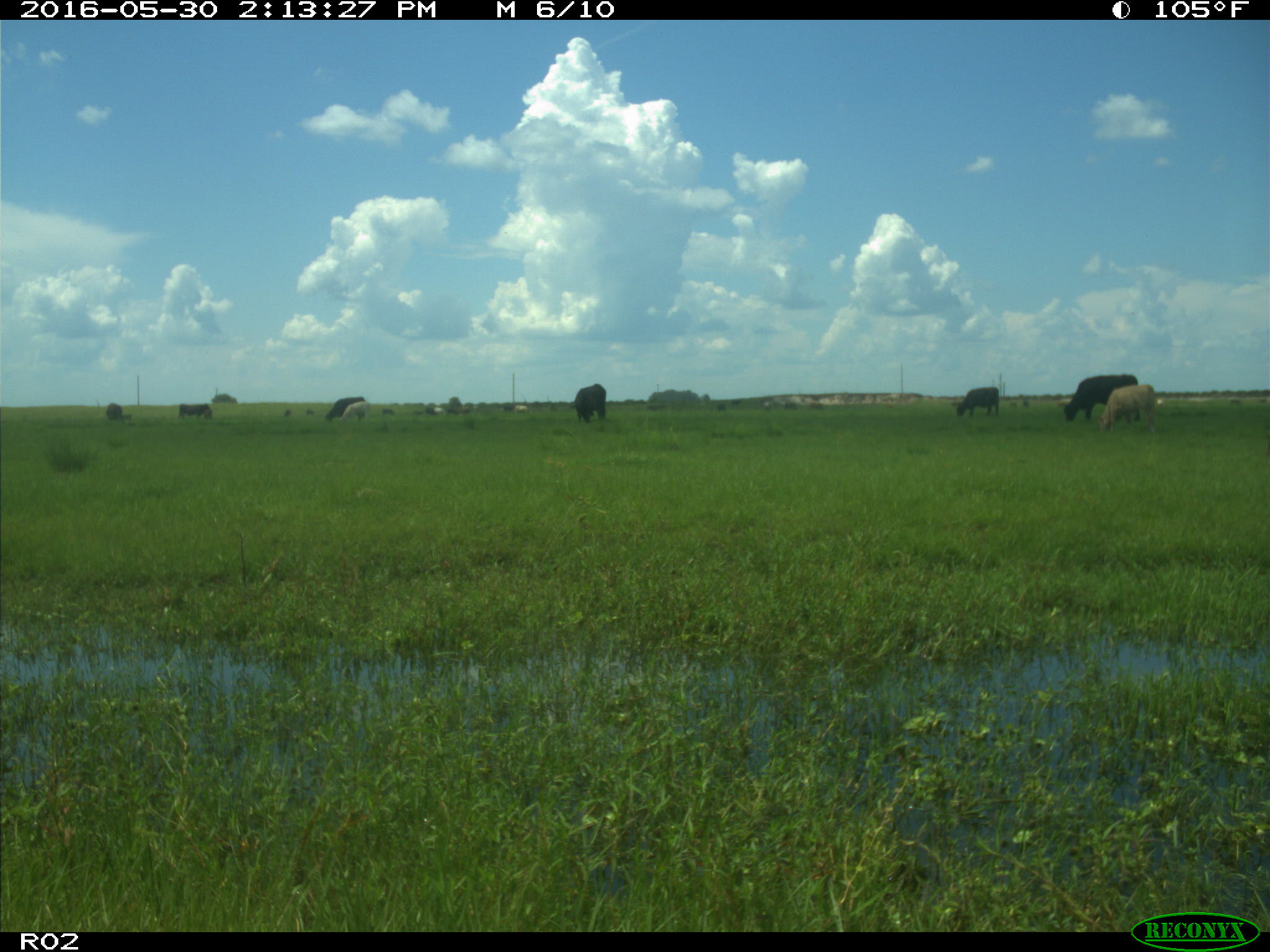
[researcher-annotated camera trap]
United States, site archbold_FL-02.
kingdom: Animalia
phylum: Chordata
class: Mammalia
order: Artiodactyla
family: Bovidae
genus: Bos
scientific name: Bos taurus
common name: domestic cow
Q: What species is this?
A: Bos taurus (domestic cow).